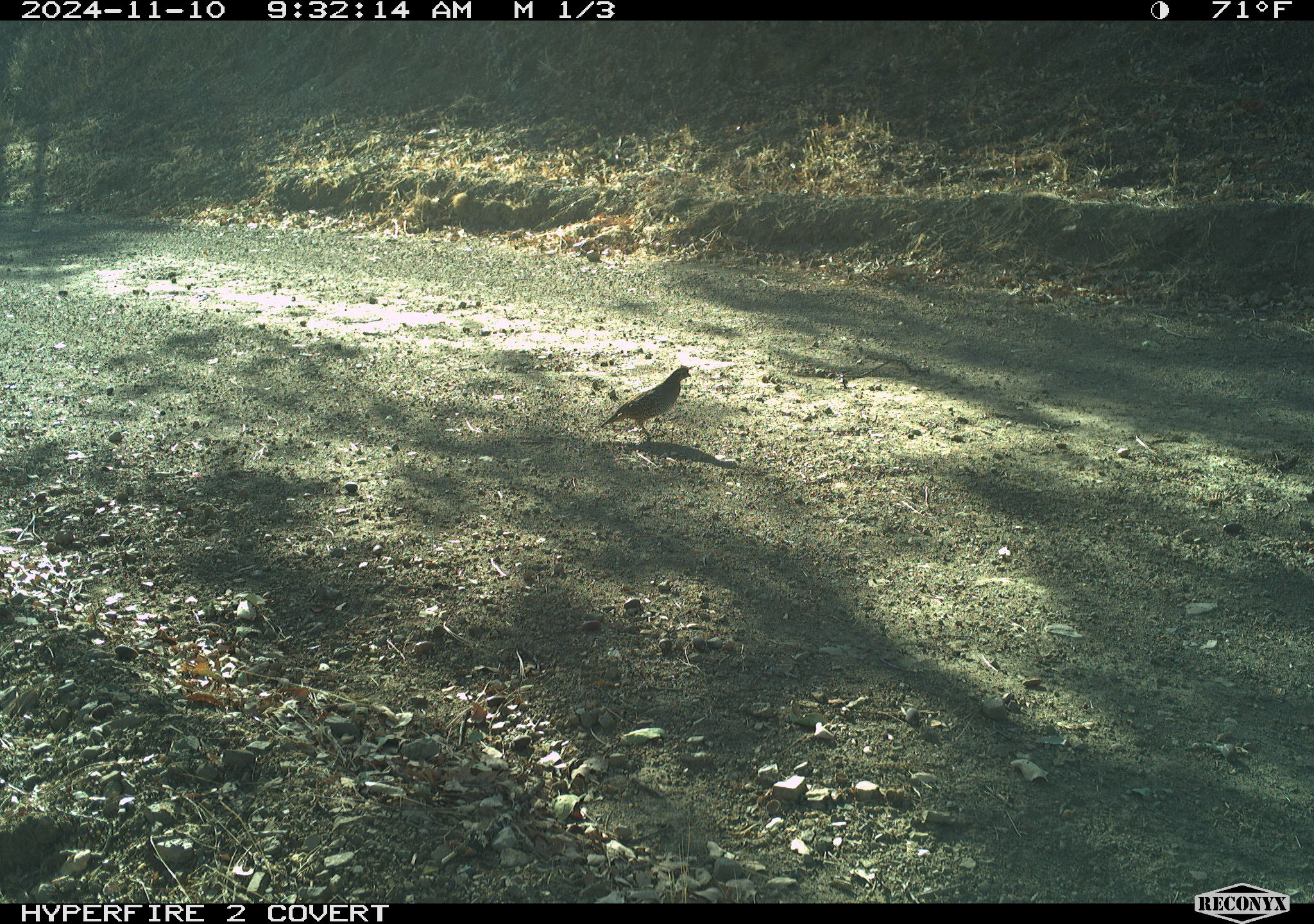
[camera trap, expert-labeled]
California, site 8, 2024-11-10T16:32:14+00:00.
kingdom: Animalia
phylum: Chordata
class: Aves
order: Galliformes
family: Odontophoridae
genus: Callipepla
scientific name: Callipepla californica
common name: california quail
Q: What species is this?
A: California quail (Callipepla californica).